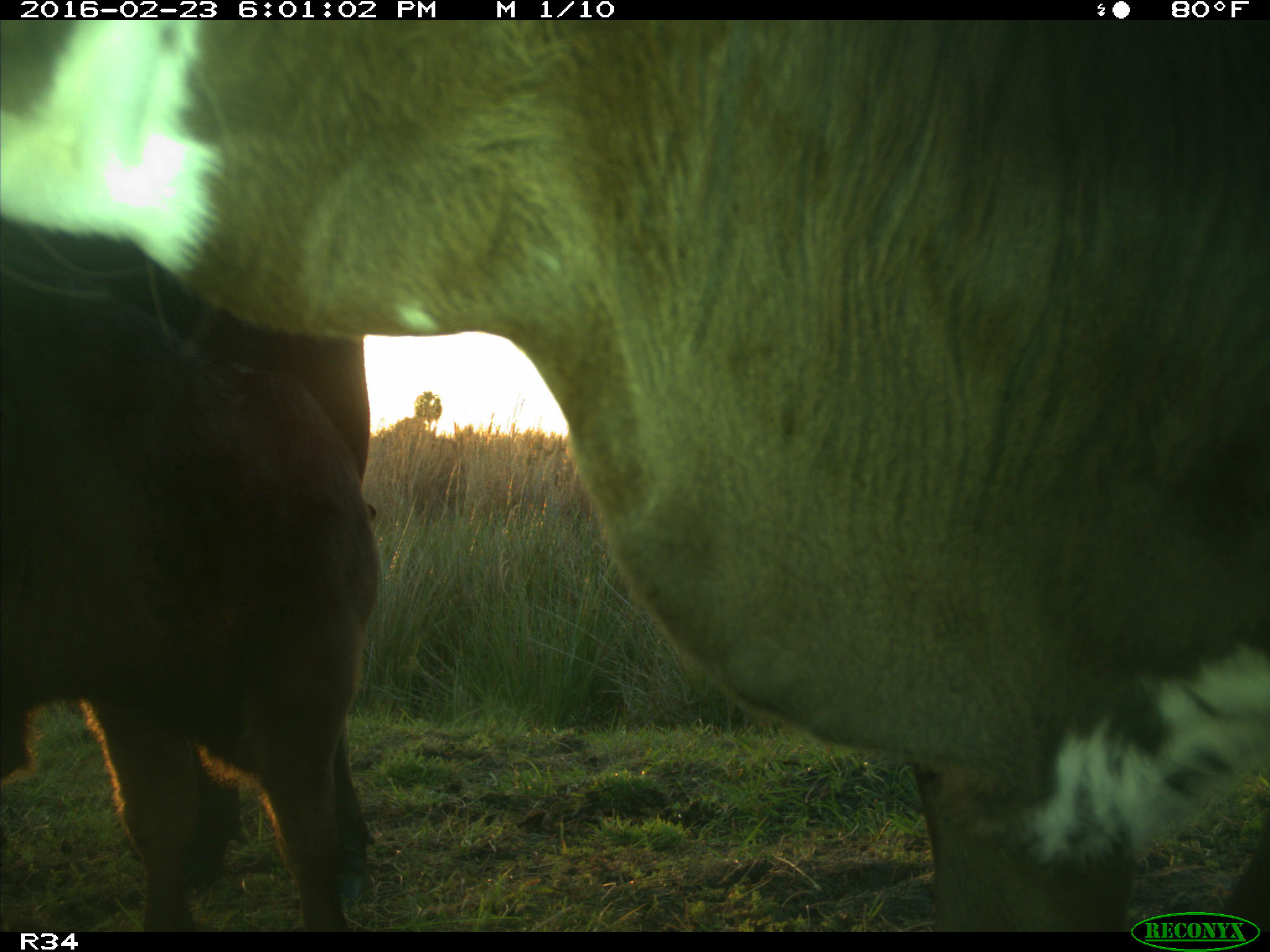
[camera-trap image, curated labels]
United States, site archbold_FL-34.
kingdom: Animalia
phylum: Chordata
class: Mammalia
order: Artiodactyla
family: Bovidae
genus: Bos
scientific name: Bos taurus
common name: domestic cow